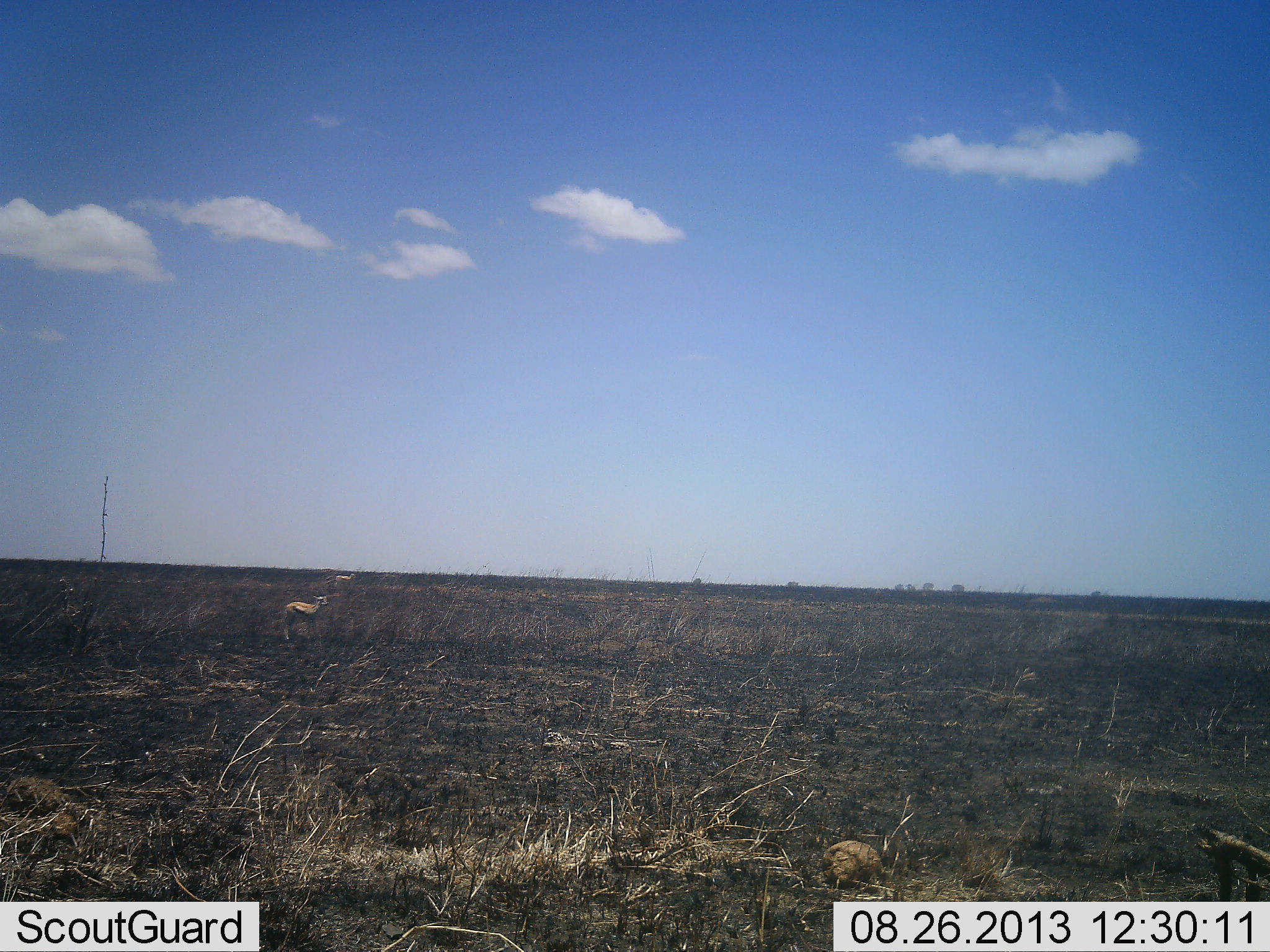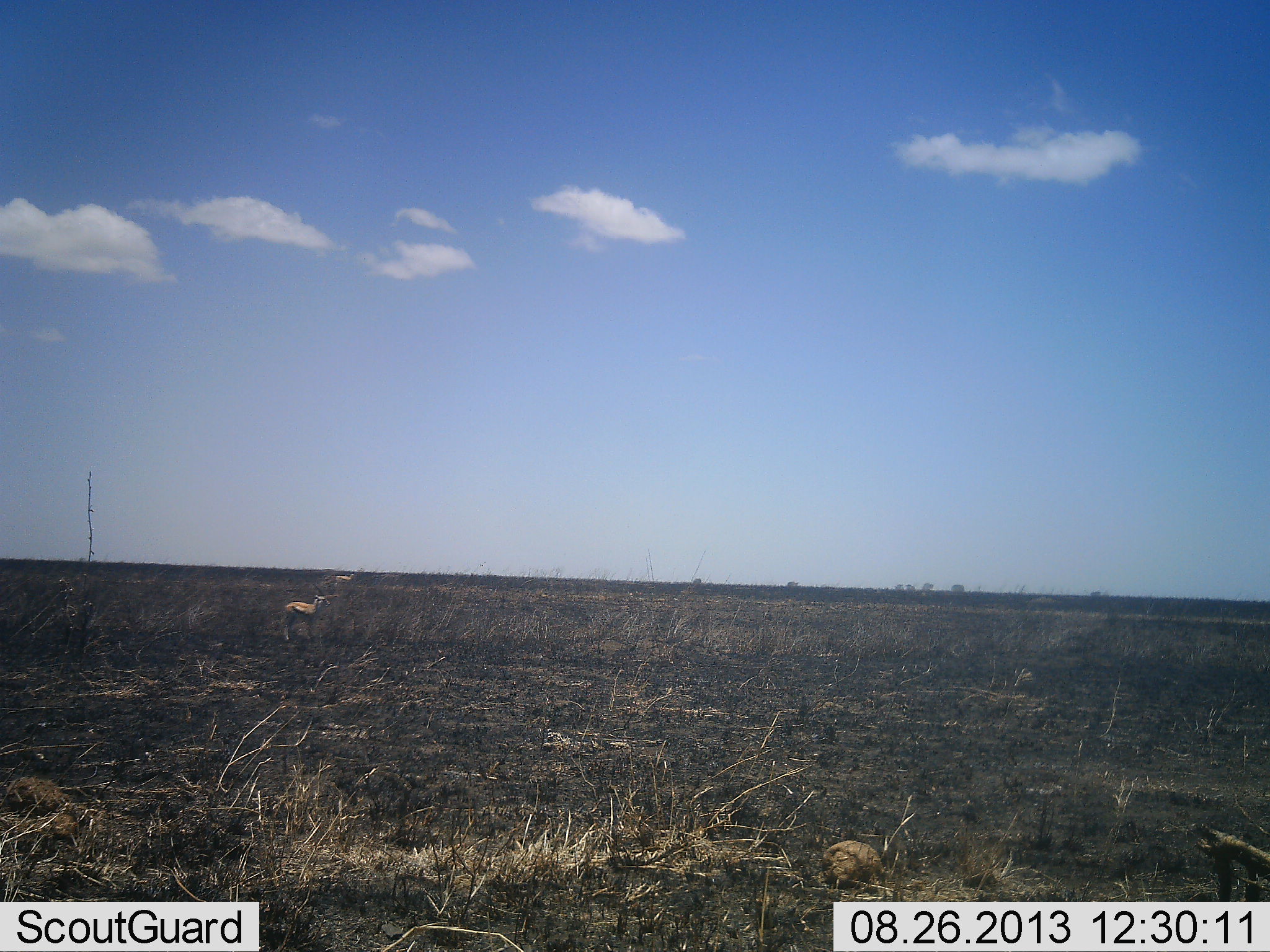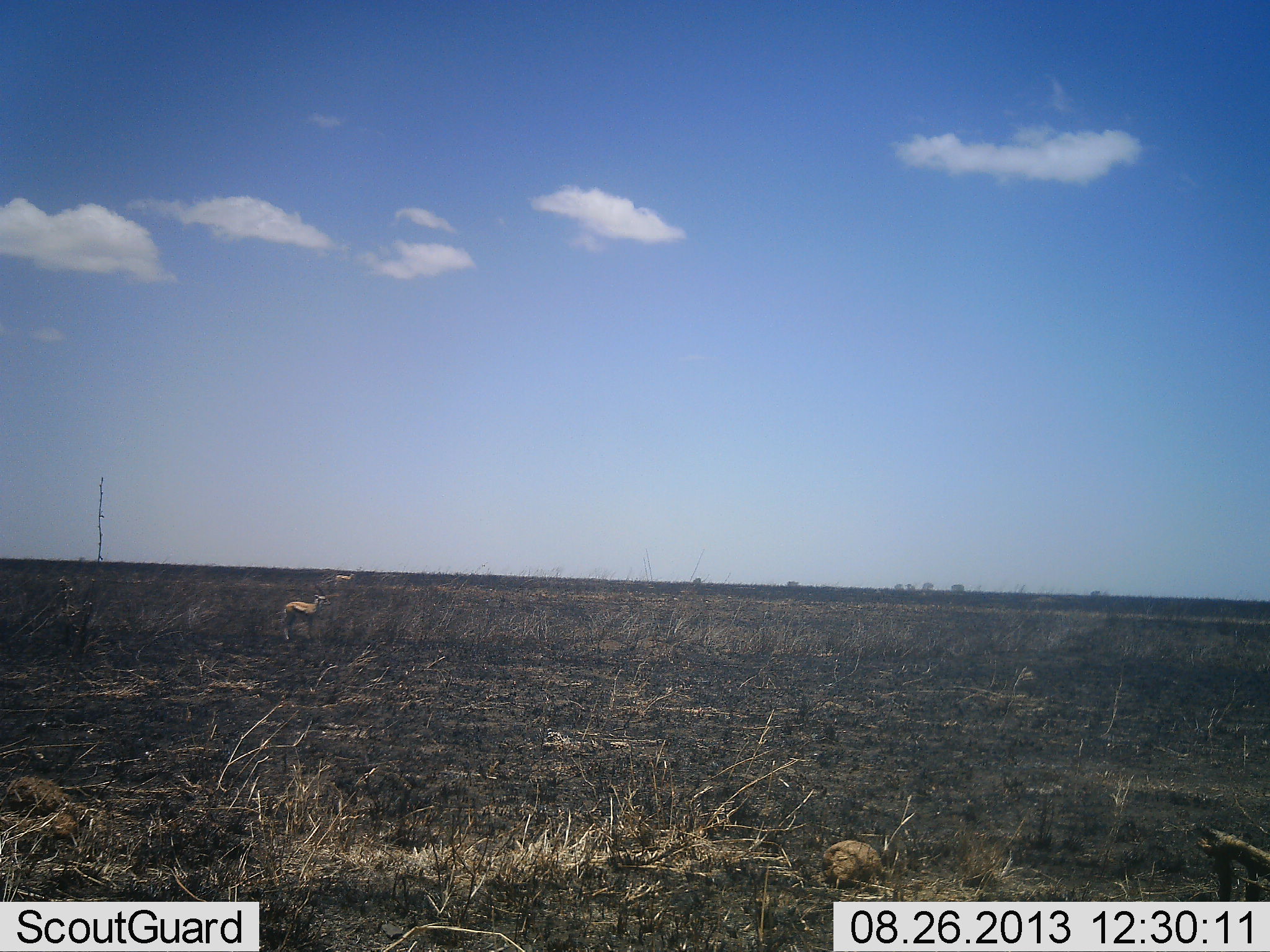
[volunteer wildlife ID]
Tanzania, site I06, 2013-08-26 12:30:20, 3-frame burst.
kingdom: Animalia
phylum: Chordata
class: Mammalia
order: Artiodactyla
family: Bovidae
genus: Eudorcas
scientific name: Eudorcas thomsonii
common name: thomson's gazelle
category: gazellethomsons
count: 2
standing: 100%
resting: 0%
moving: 0%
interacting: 0%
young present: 5%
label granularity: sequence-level